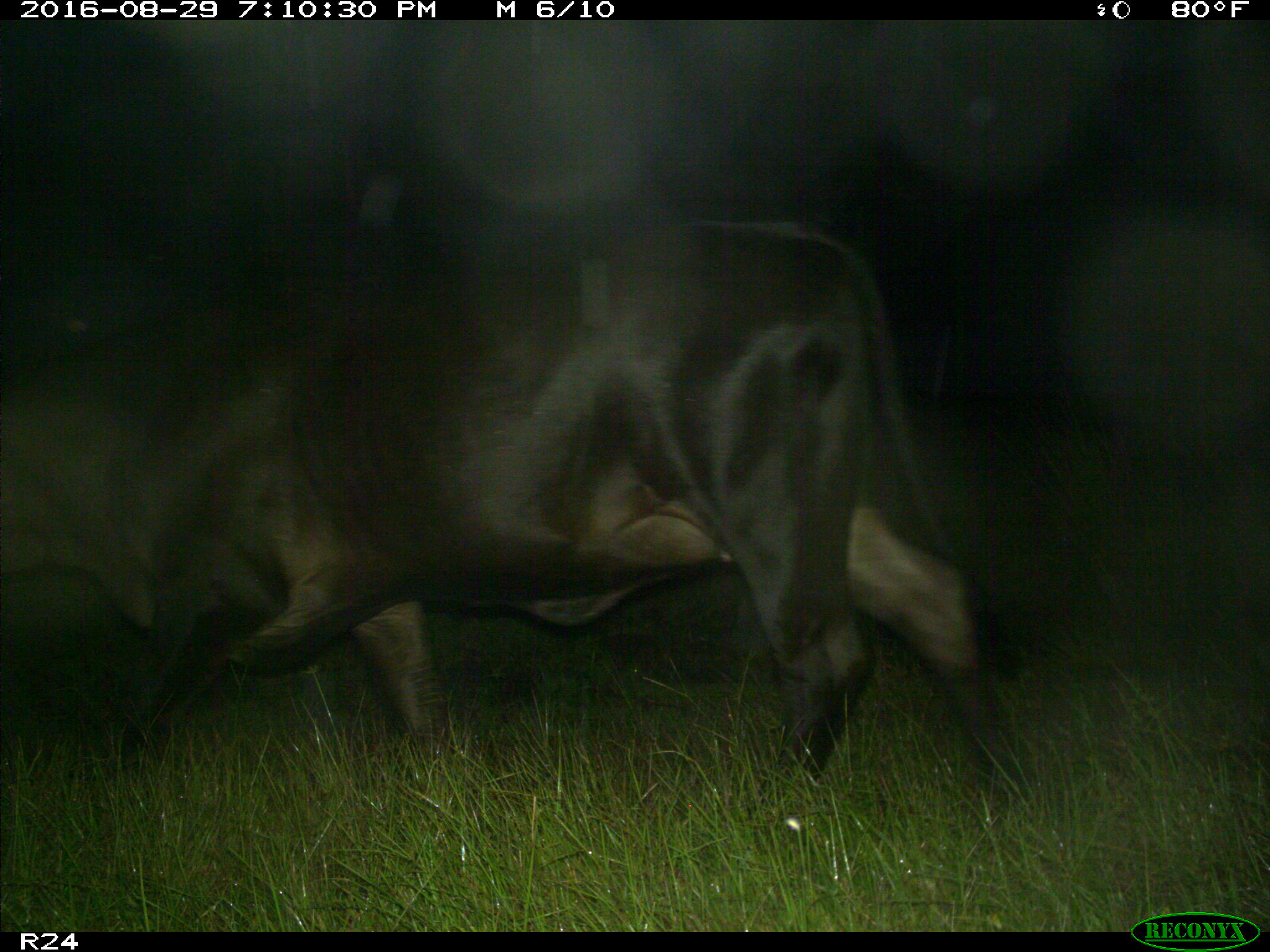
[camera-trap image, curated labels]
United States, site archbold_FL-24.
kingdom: Animalia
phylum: Chordata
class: Mammalia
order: Artiodactyla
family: Bovidae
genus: Bos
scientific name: Bos taurus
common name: domestic cow